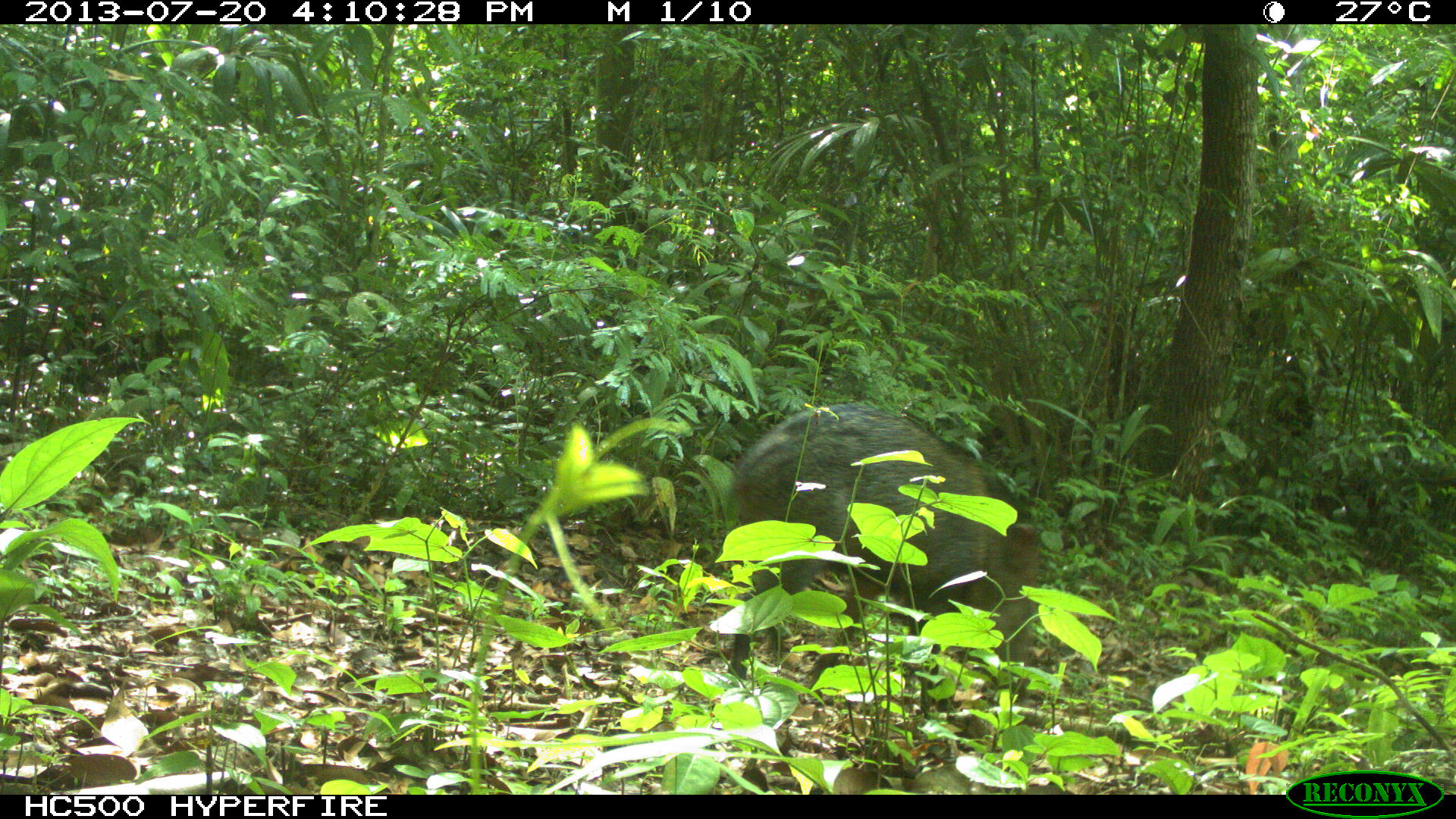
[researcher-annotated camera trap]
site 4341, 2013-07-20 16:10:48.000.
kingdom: Animalia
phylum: Chordata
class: Mammalia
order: Artiodactyla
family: Tayassuidae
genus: Pecari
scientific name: Pecari tajacu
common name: collared peccary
Pecari tajacu (collared peccary), count 1.